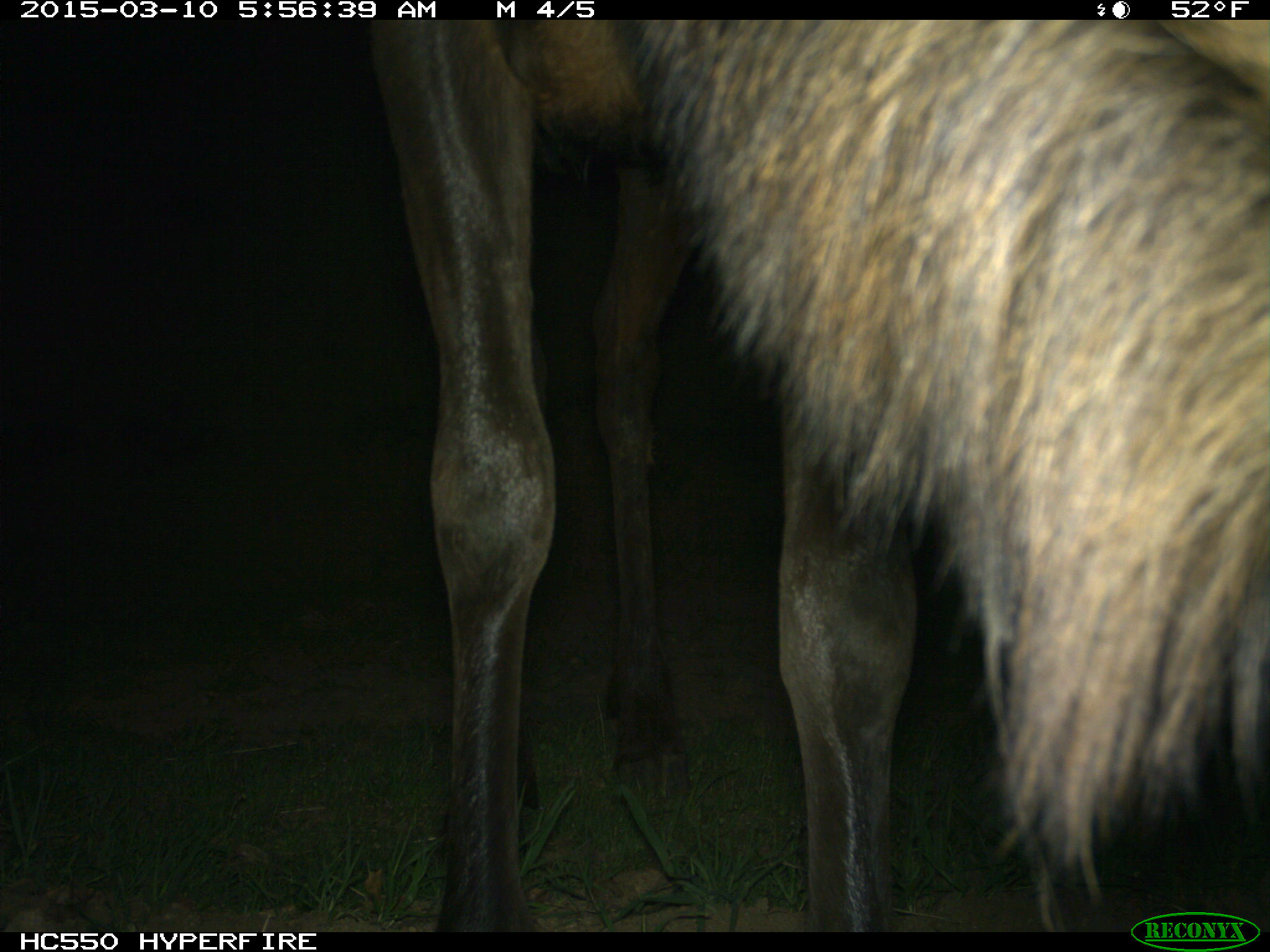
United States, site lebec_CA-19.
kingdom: Animalia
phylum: Chordata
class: Mammalia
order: Artiodactyla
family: Cervidae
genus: Cervus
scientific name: Cervus canadensis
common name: elk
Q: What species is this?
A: Cervus canadensis (elk).